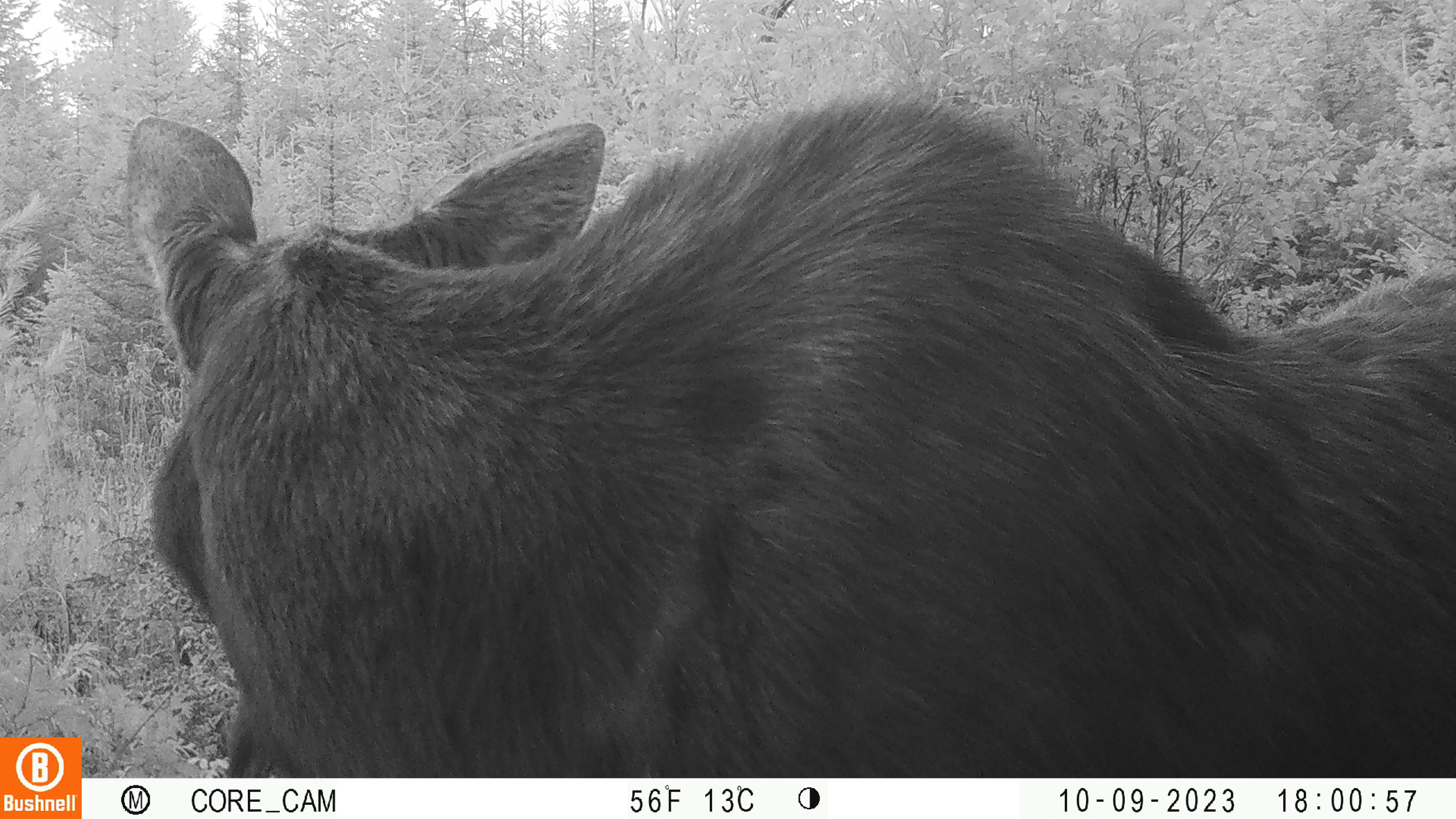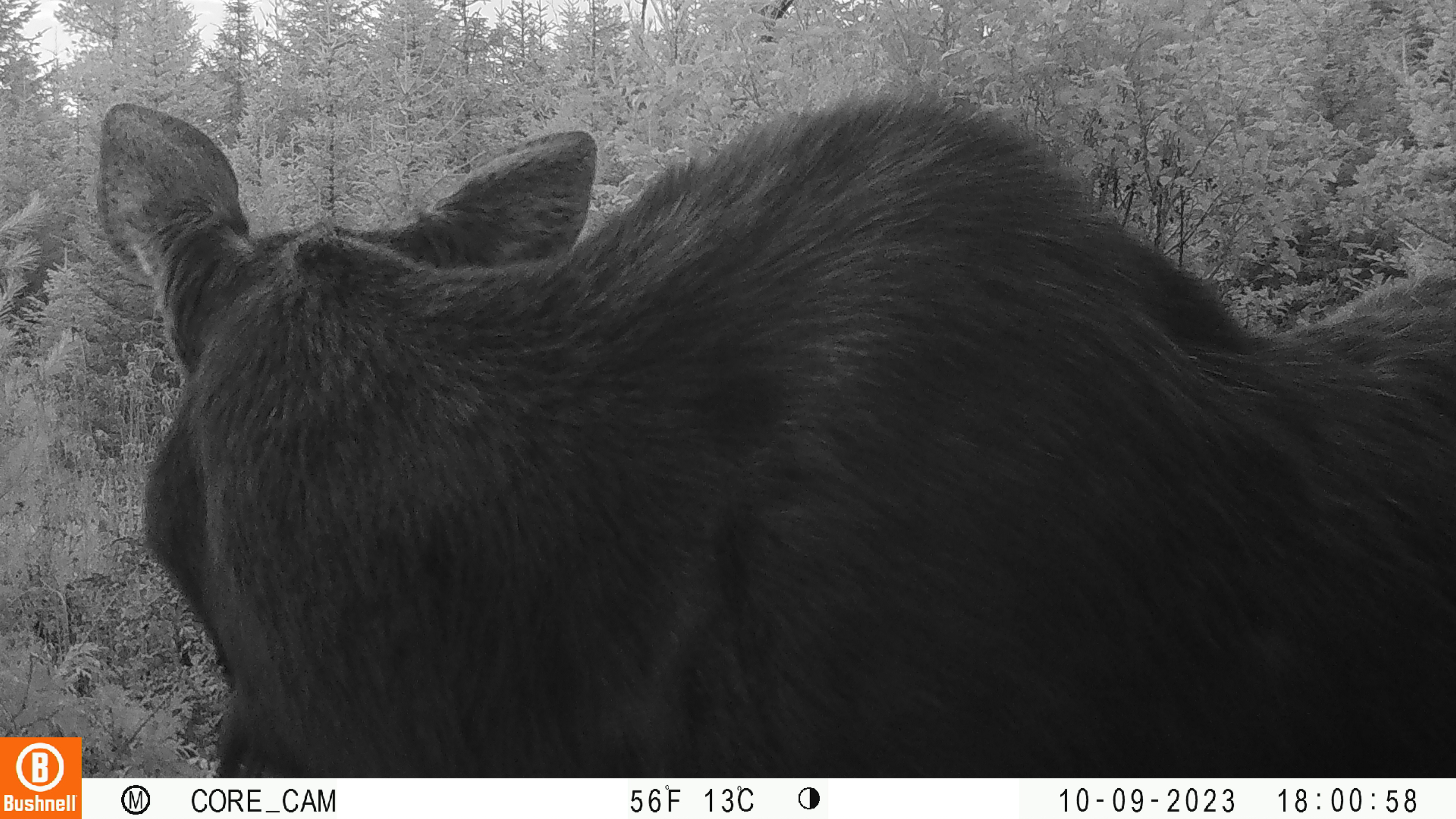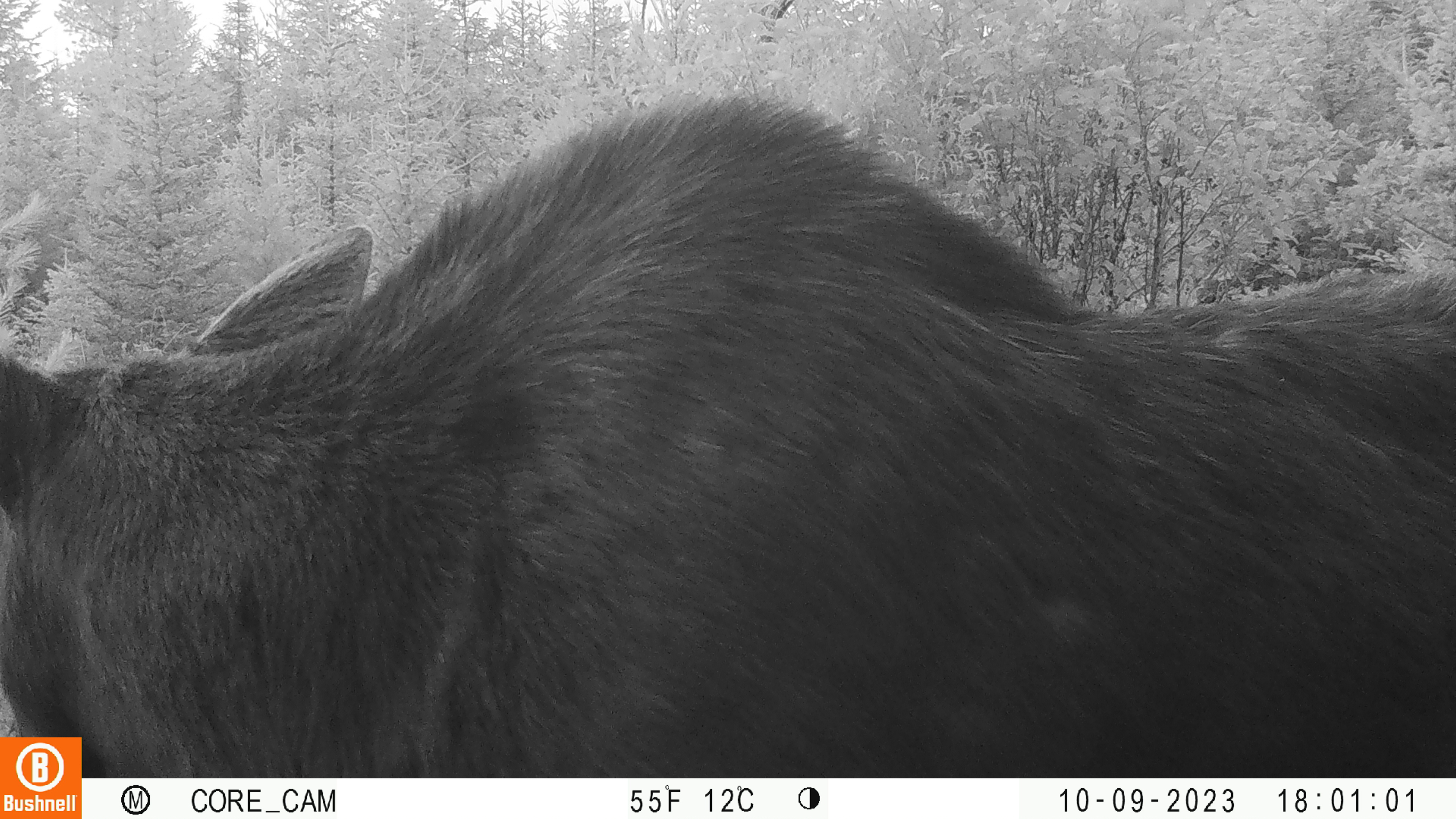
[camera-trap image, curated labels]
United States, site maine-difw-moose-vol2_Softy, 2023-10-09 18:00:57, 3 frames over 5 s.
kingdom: Animalia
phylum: Chordata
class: Mammalia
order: Artiodactyla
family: Cervidae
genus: Alces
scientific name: Alces alces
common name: moose